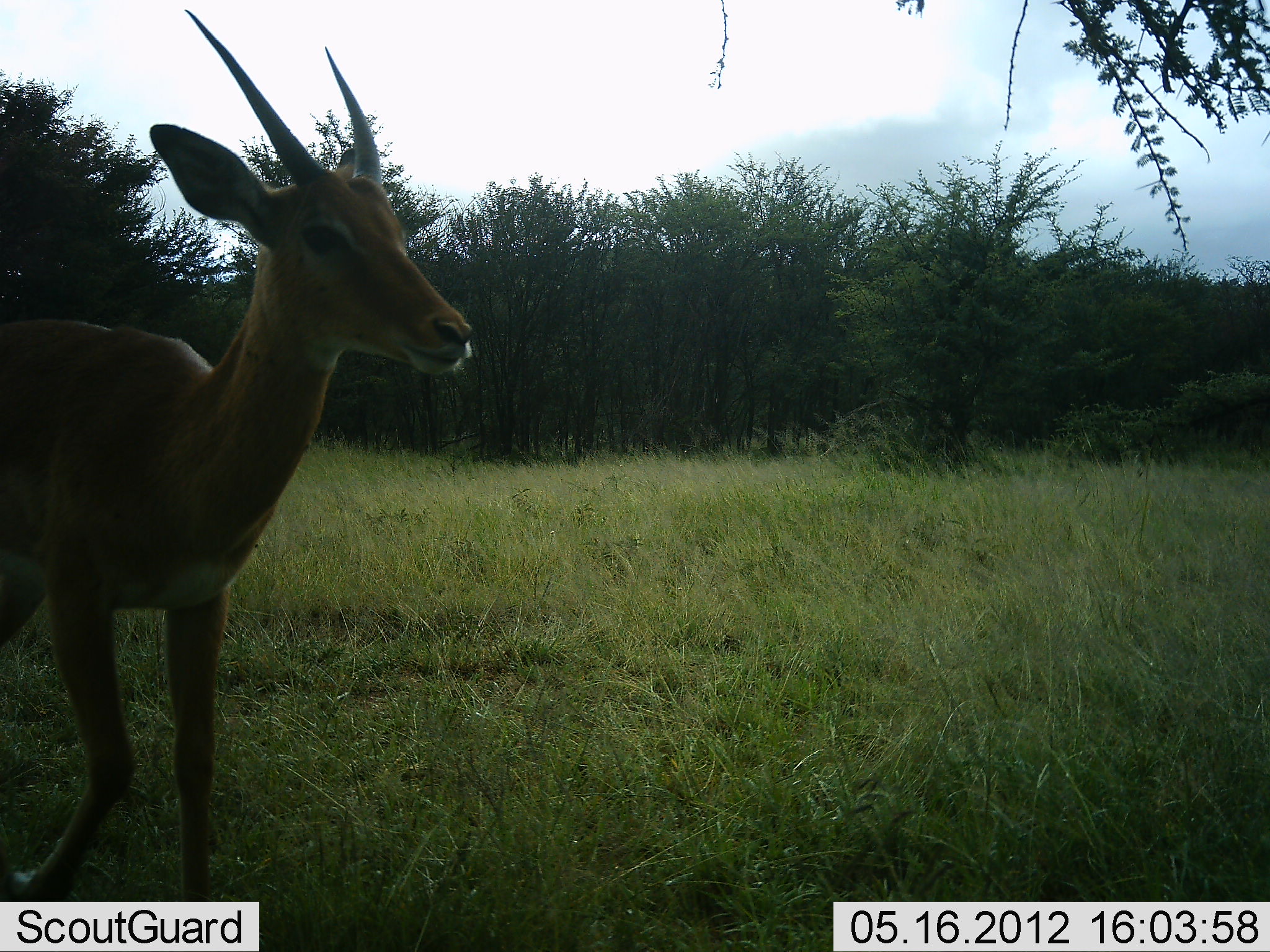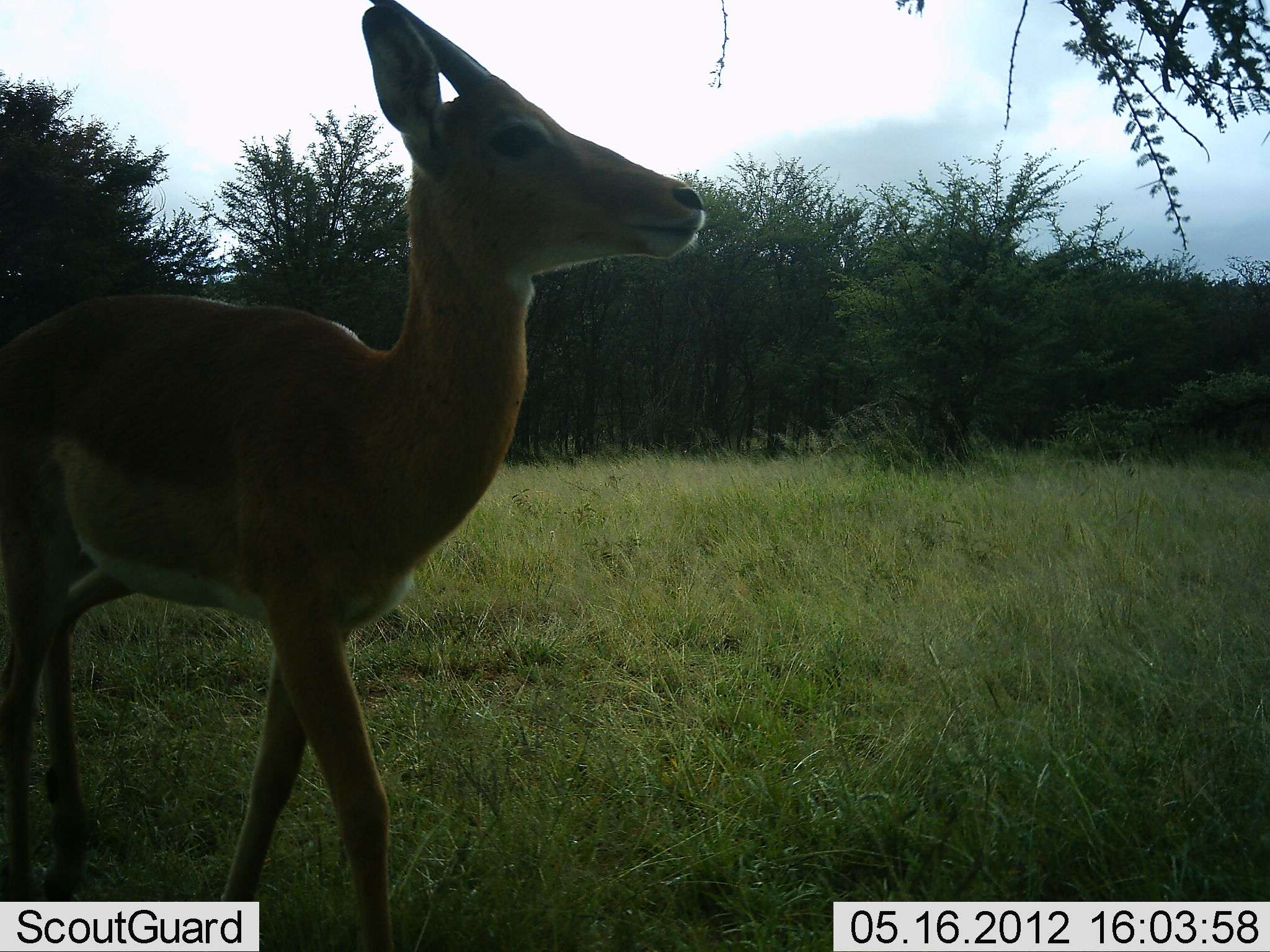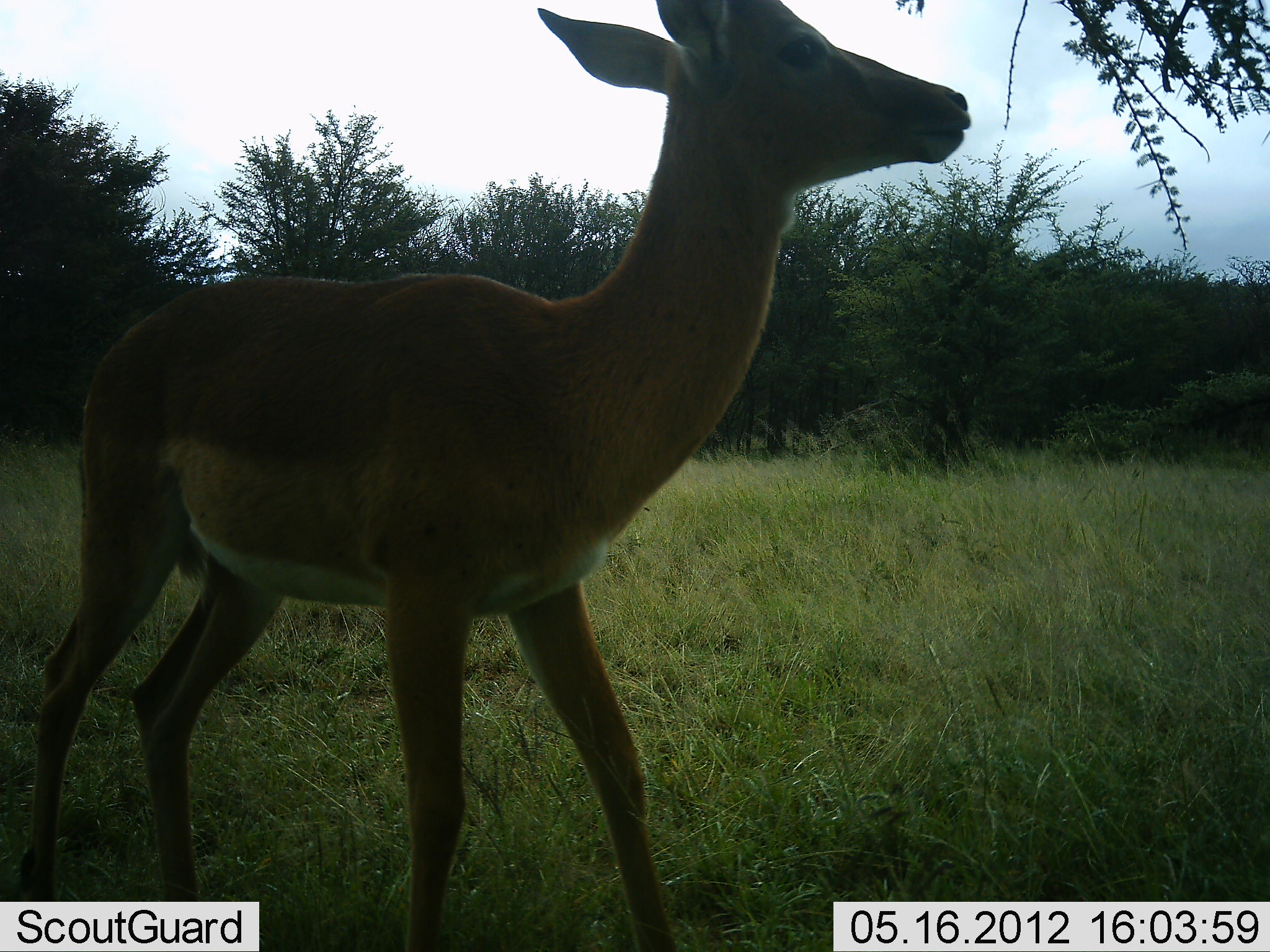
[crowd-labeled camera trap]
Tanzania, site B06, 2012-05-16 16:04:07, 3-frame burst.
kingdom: Animalia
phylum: Chordata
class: Mammalia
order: Artiodactyla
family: Bovidae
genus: Aepyceros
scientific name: Aepyceros melampus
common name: impala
Impala (Aepyceros melampus), count 1. Behavior (volunteer vote fractions): standing 21%, resting 0%, moving 89%, interacting 0%. Young present (vote fraction): 5%. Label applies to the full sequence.